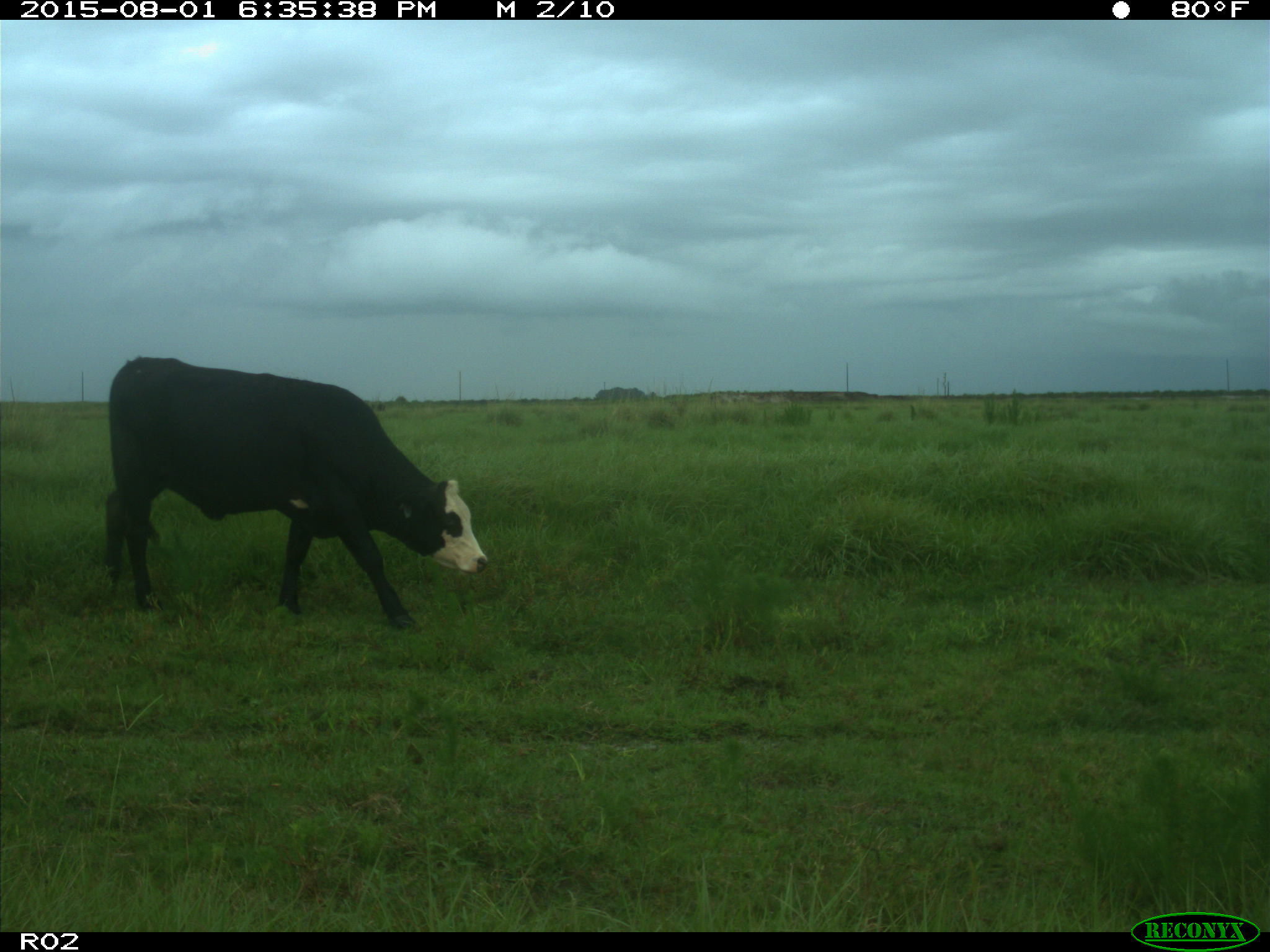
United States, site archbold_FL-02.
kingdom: Animalia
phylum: Chordata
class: Mammalia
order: Artiodactyla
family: Bovidae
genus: Bos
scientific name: Bos taurus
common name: domestic cow